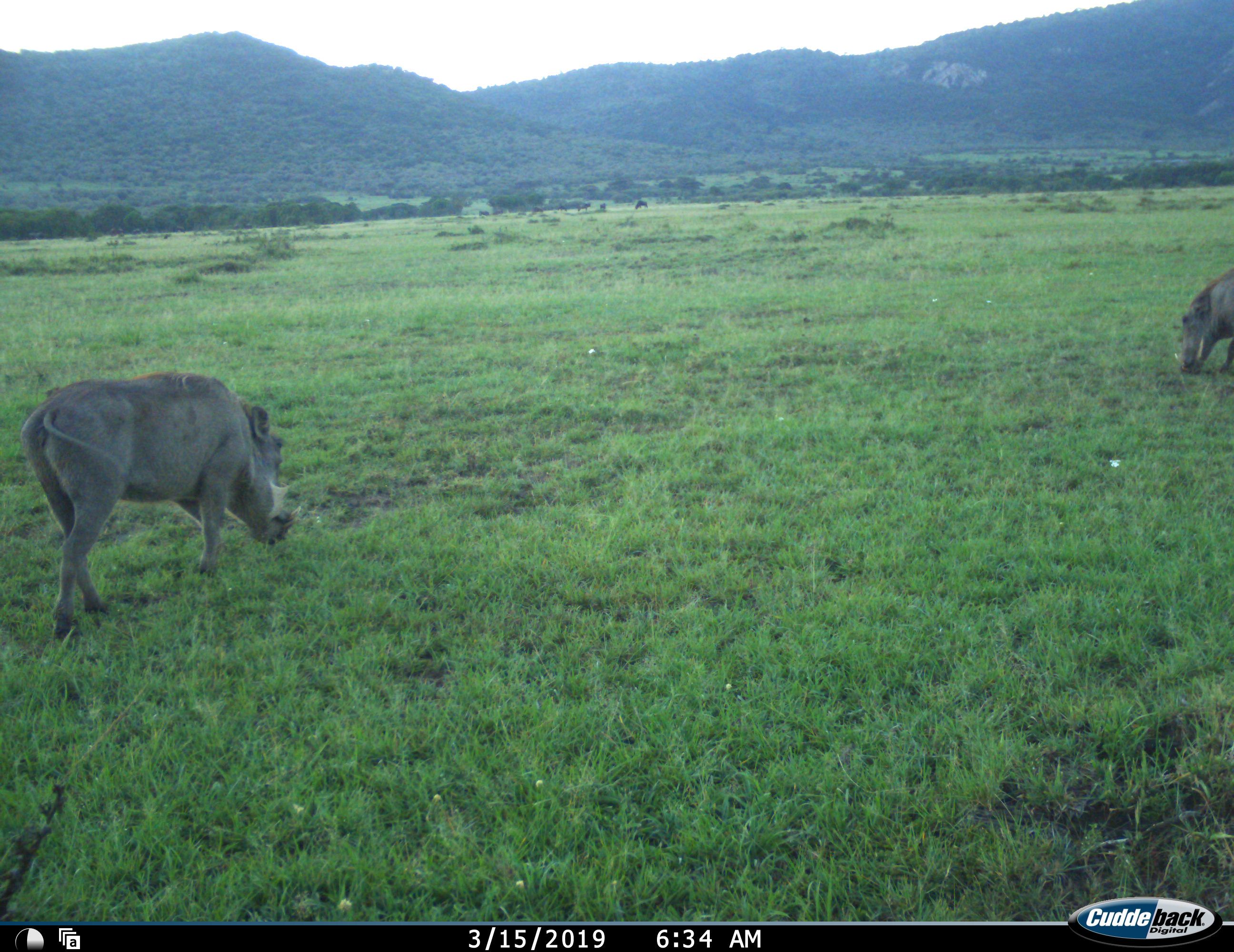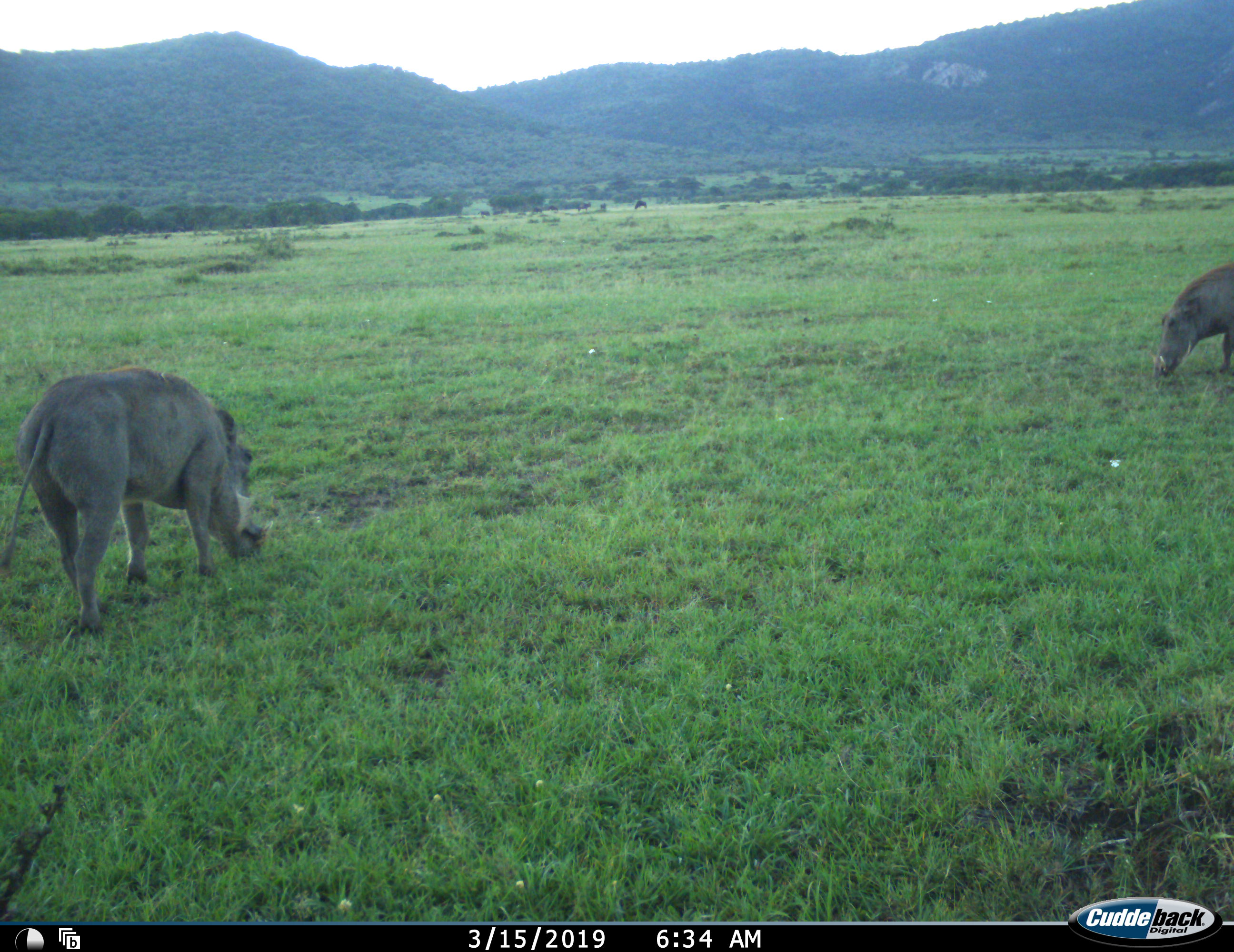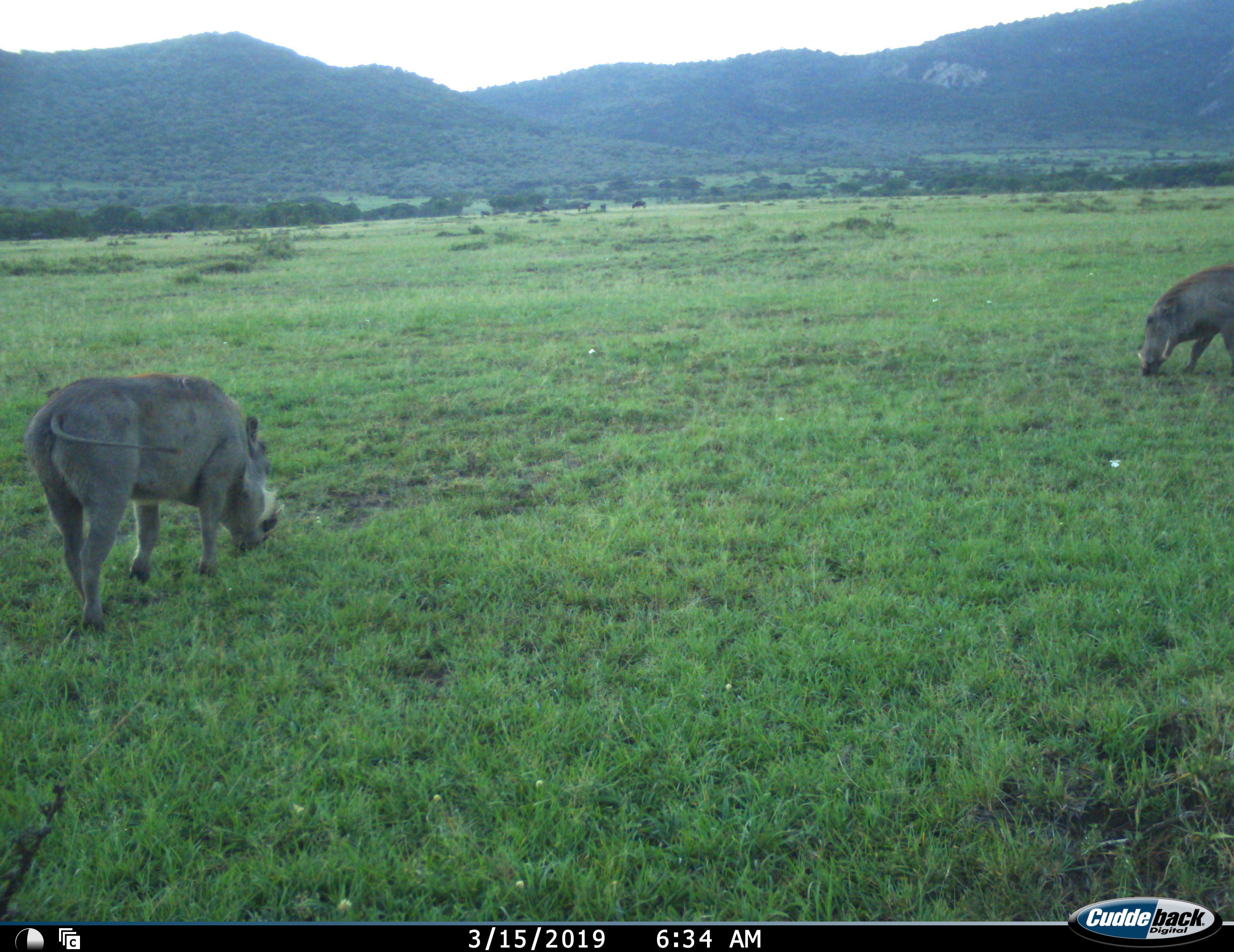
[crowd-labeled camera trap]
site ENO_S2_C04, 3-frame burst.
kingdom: Animalia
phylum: Chordata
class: Mammalia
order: Artiodactyla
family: Suidae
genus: Phacochoerus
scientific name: Phacochoerus africanus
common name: warthog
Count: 2.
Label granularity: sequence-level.